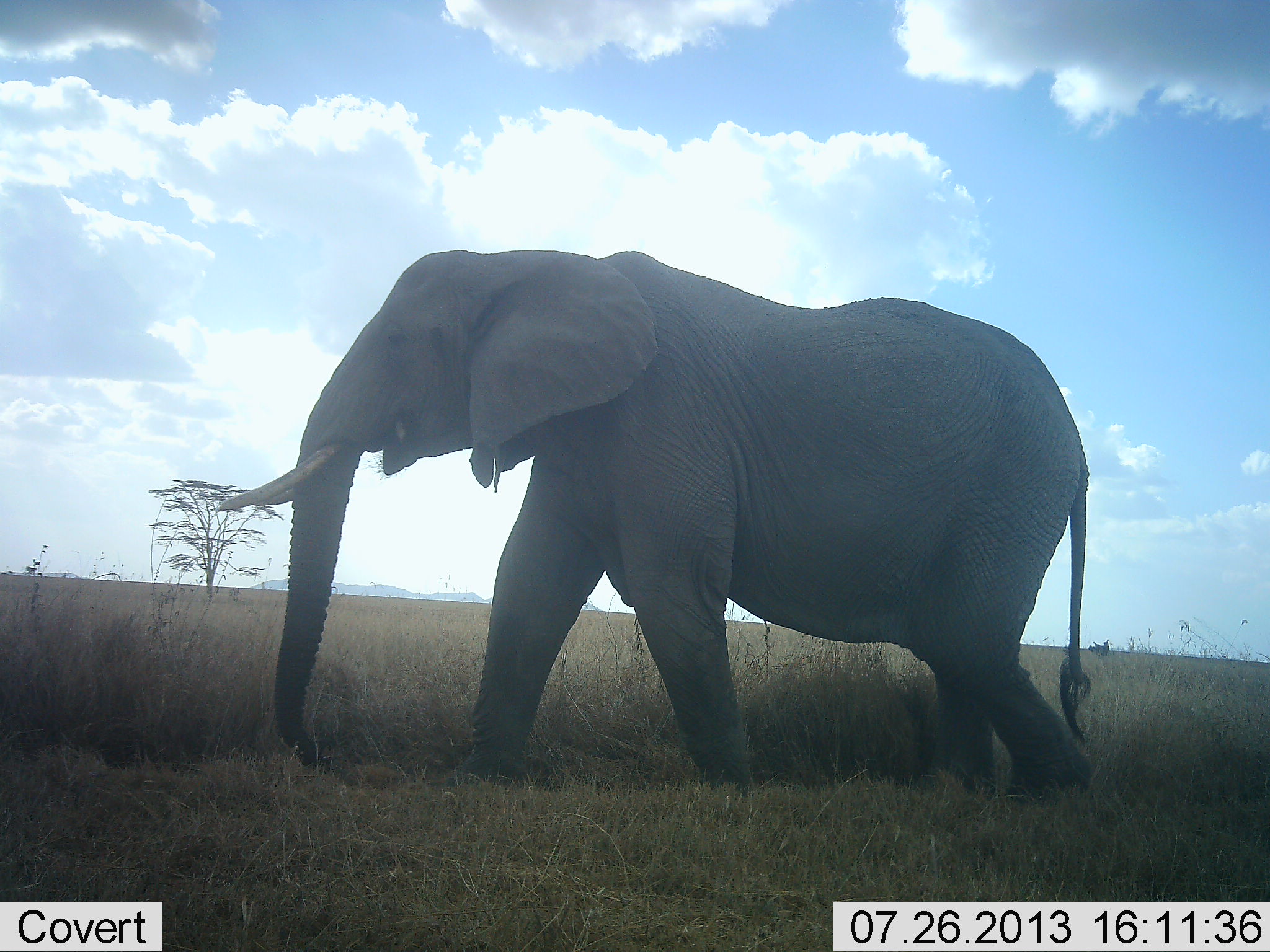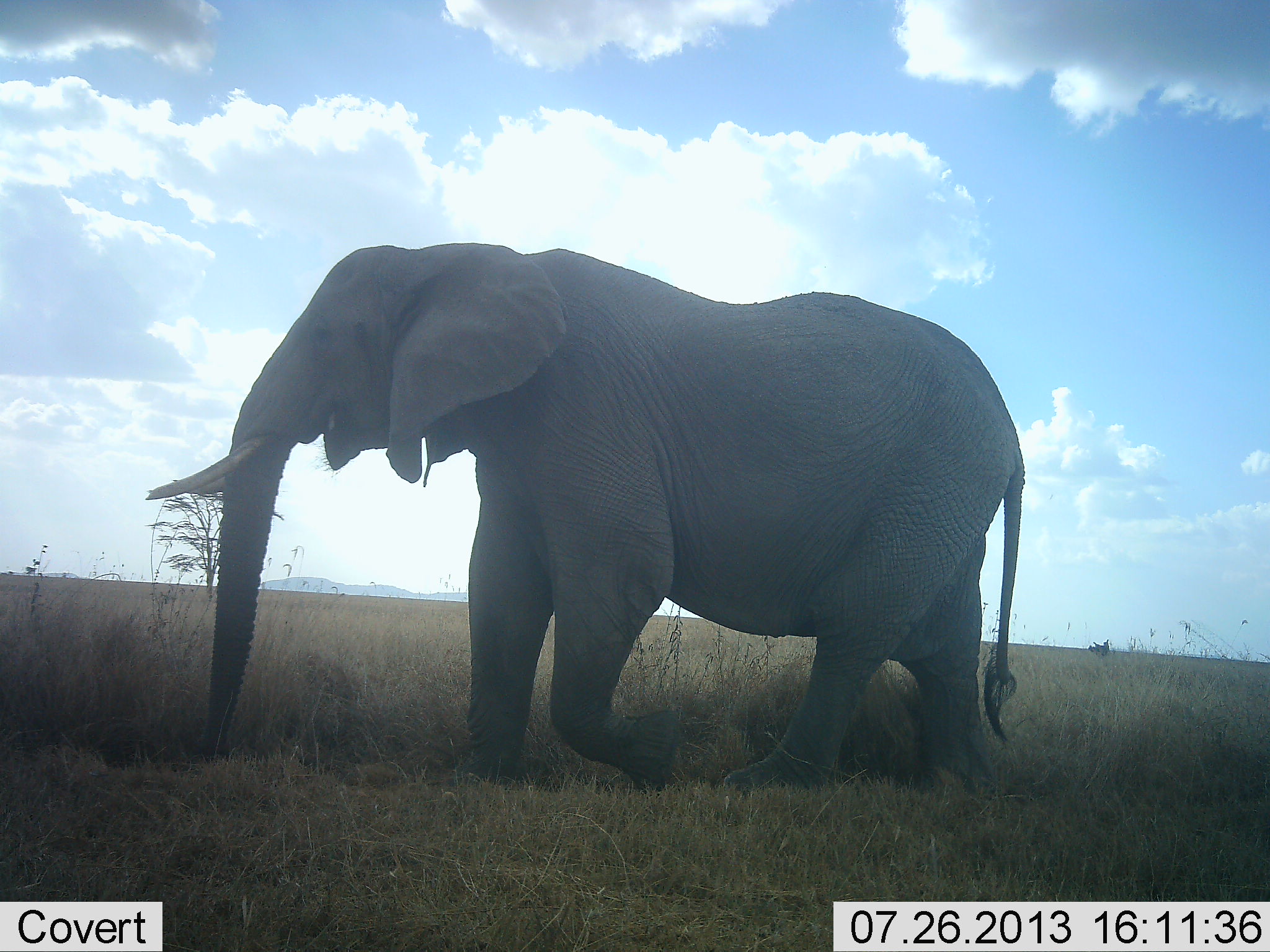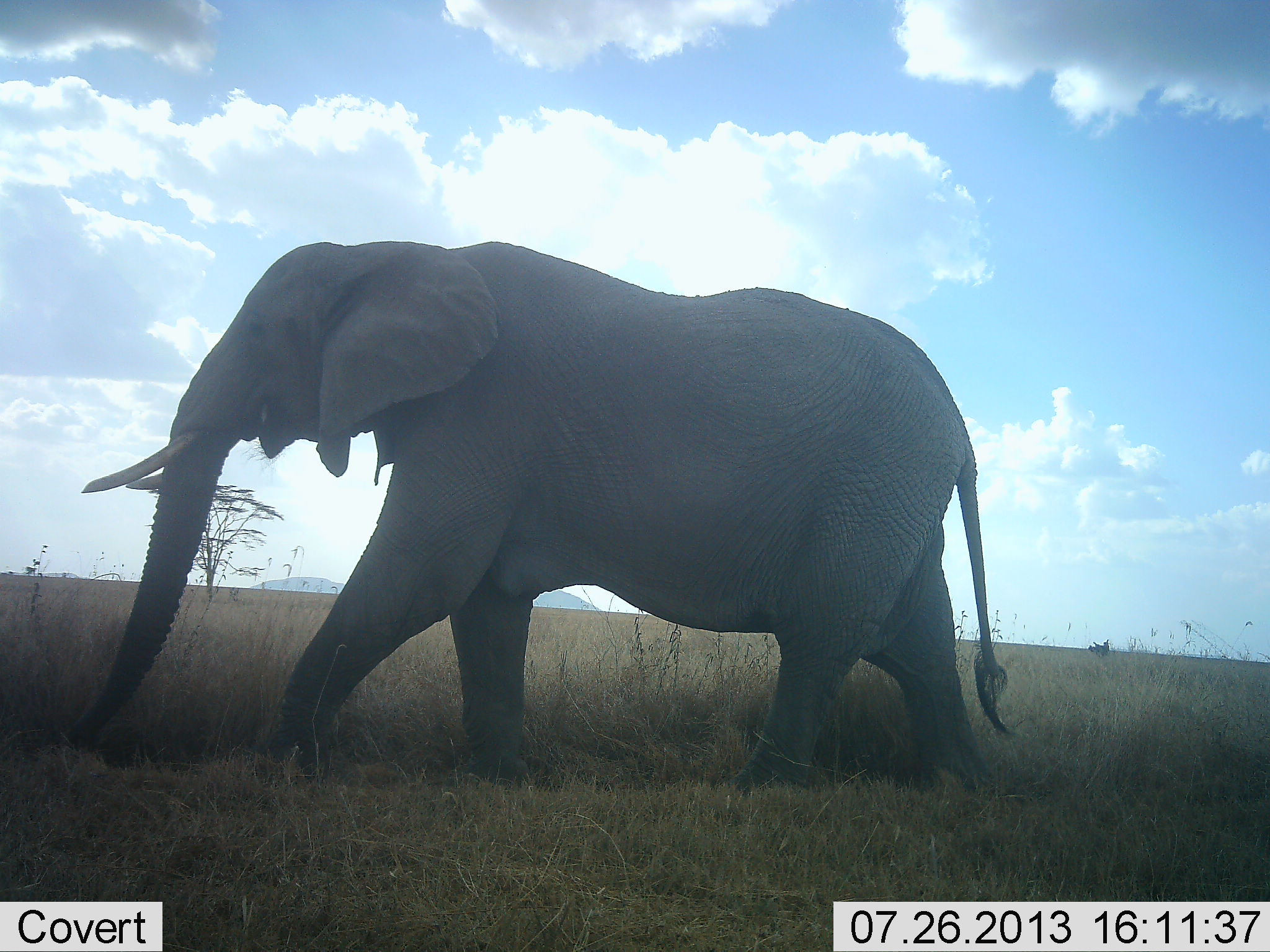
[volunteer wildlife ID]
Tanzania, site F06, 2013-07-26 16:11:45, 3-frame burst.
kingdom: Animalia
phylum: Chordata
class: Mammalia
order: Proboscidea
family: Elephantidae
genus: Loxodonta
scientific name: Loxodonta africana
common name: african bush elephant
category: elephant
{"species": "elephant (african bush elephant) (Loxodonta africana)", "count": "1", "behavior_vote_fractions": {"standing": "5%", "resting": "0%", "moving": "100%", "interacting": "0%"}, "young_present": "0%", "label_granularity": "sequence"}